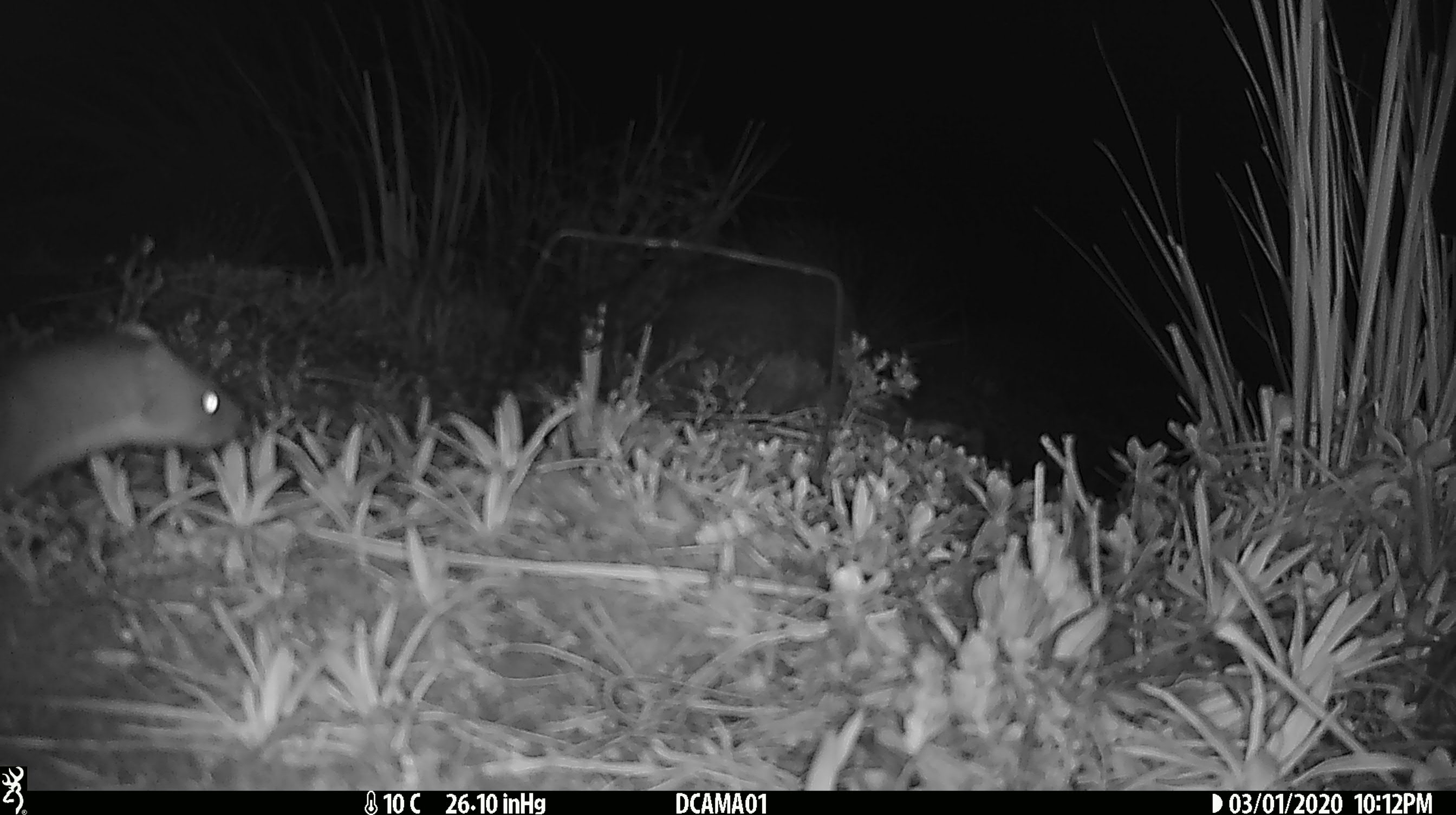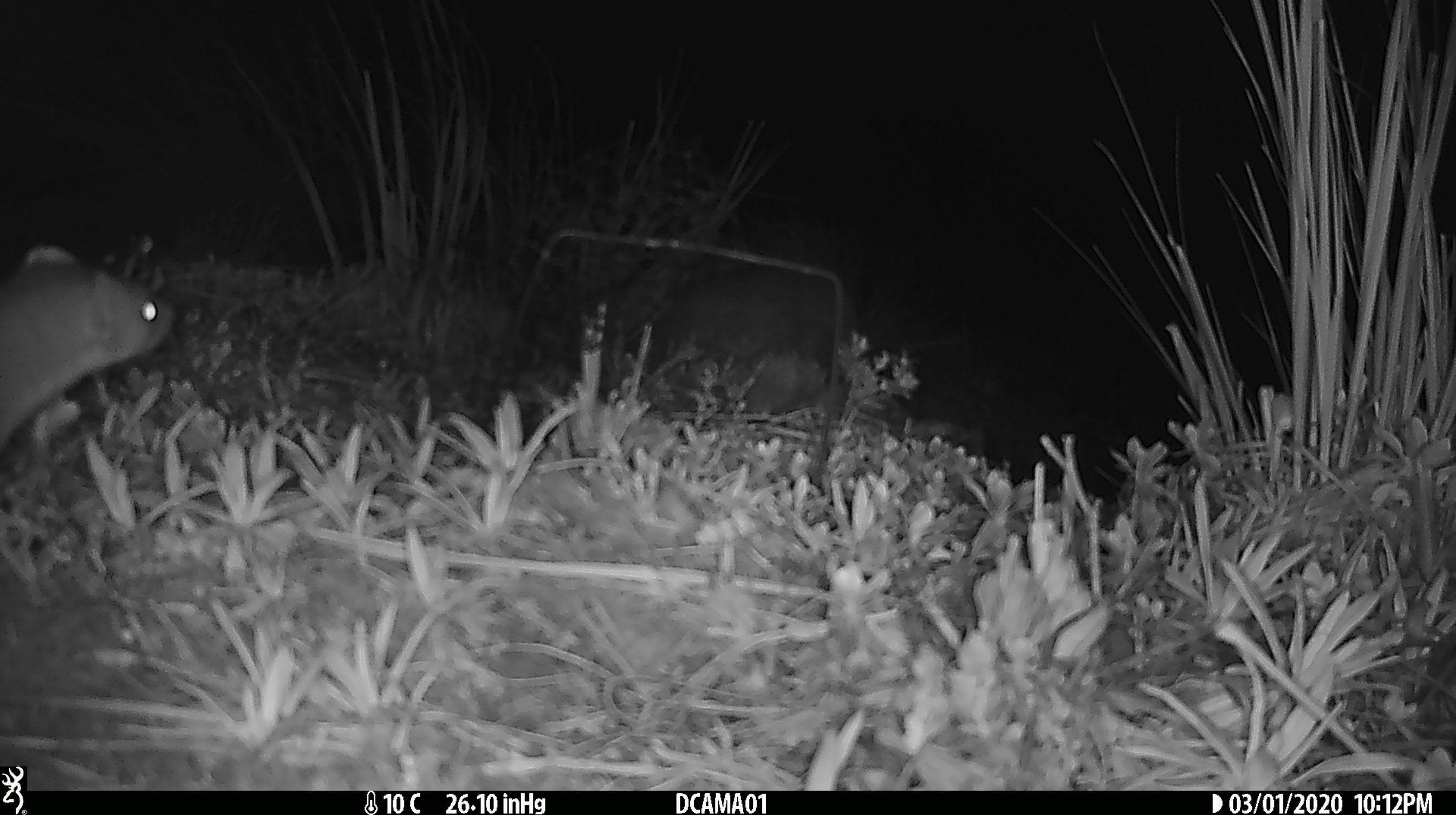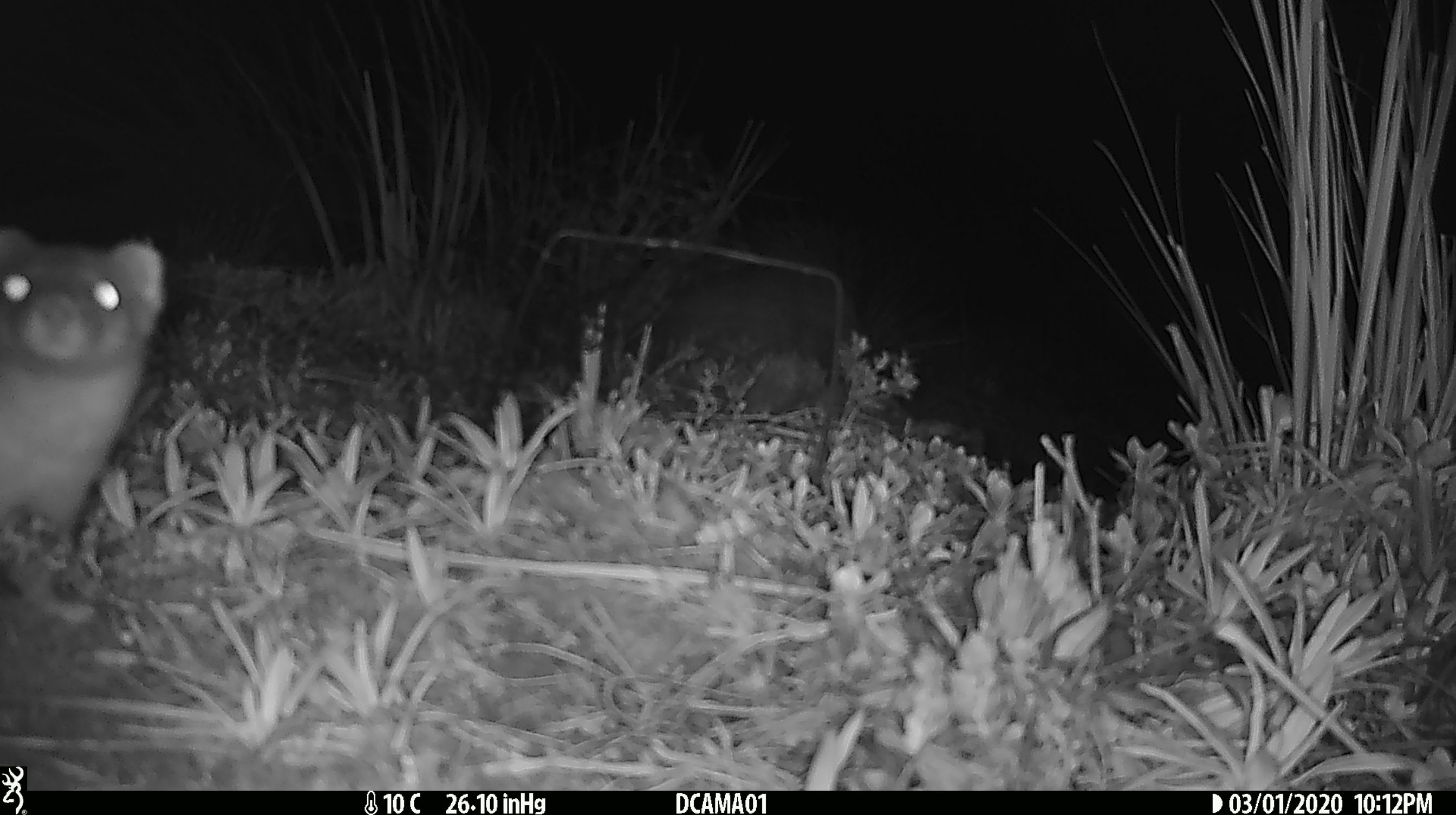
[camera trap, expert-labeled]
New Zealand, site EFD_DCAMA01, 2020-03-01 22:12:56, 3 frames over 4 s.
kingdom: Animalia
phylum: Chordata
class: Mammalia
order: Carnivora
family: Mustelidae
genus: Mustela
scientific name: Mustela erminea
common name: stoat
Stoat (Mustela erminea).